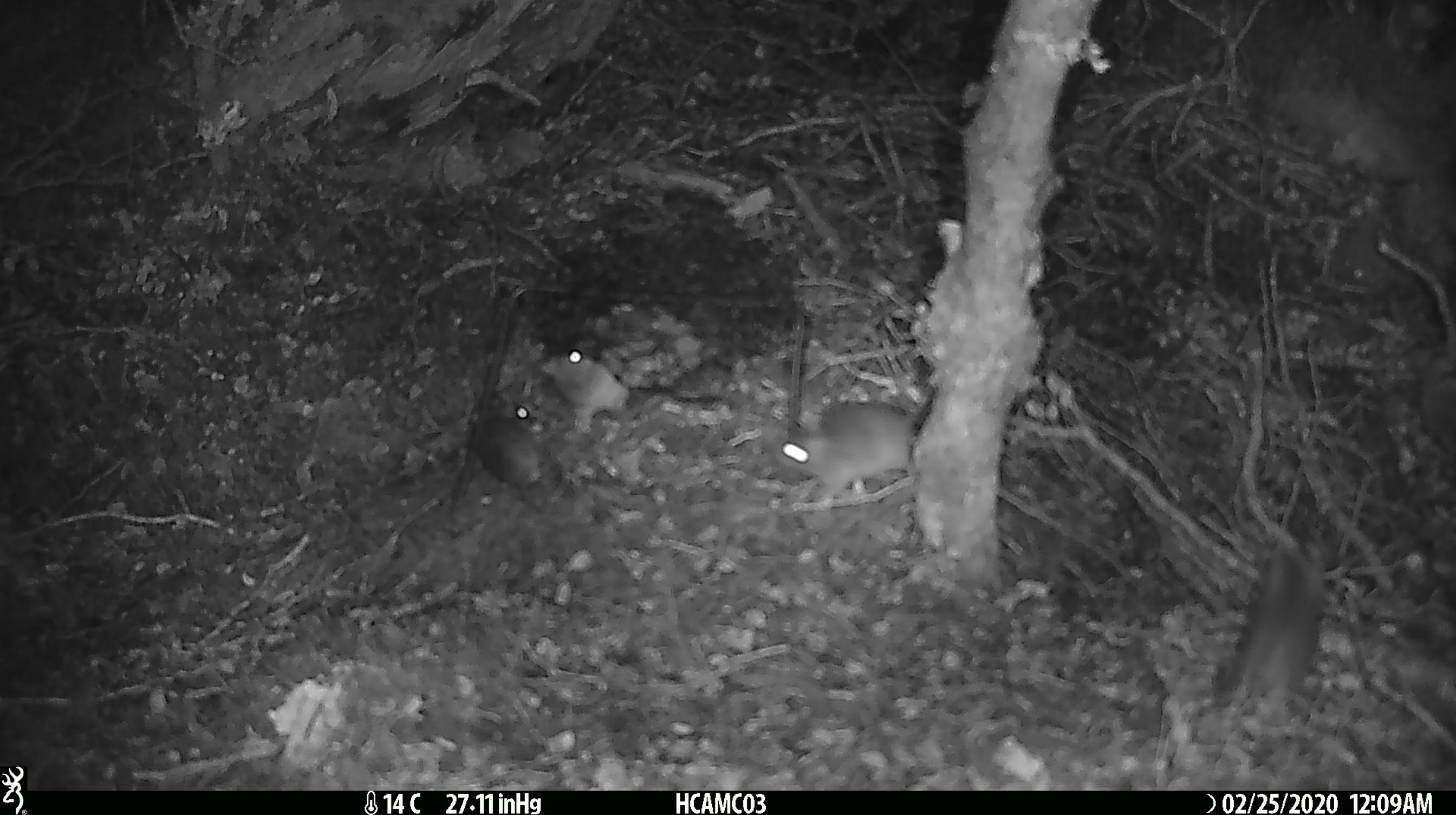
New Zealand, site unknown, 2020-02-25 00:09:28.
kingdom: Animalia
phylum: Chordata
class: Mammalia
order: Rodentia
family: Muridae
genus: Mus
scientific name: Mus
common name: mouse